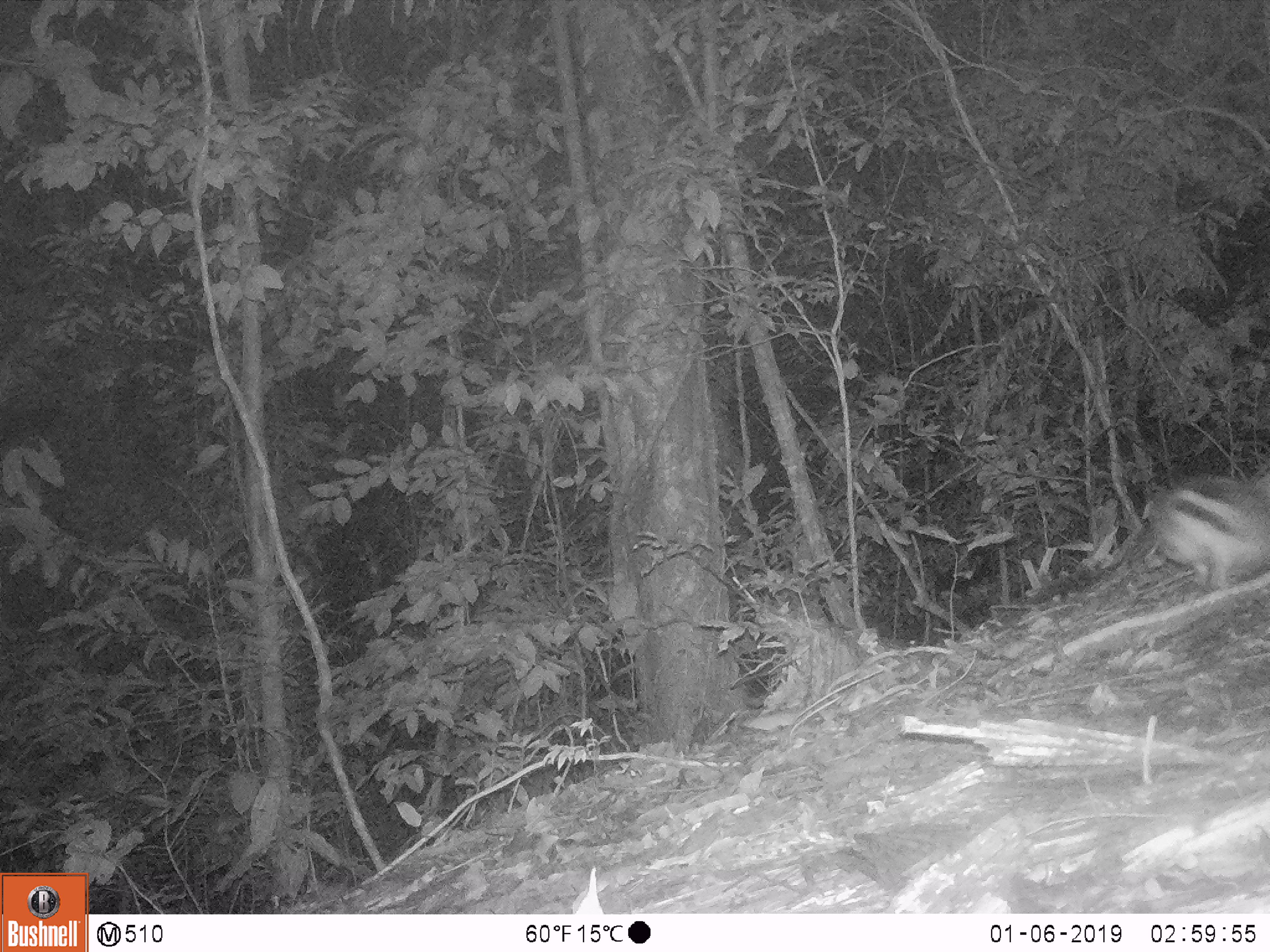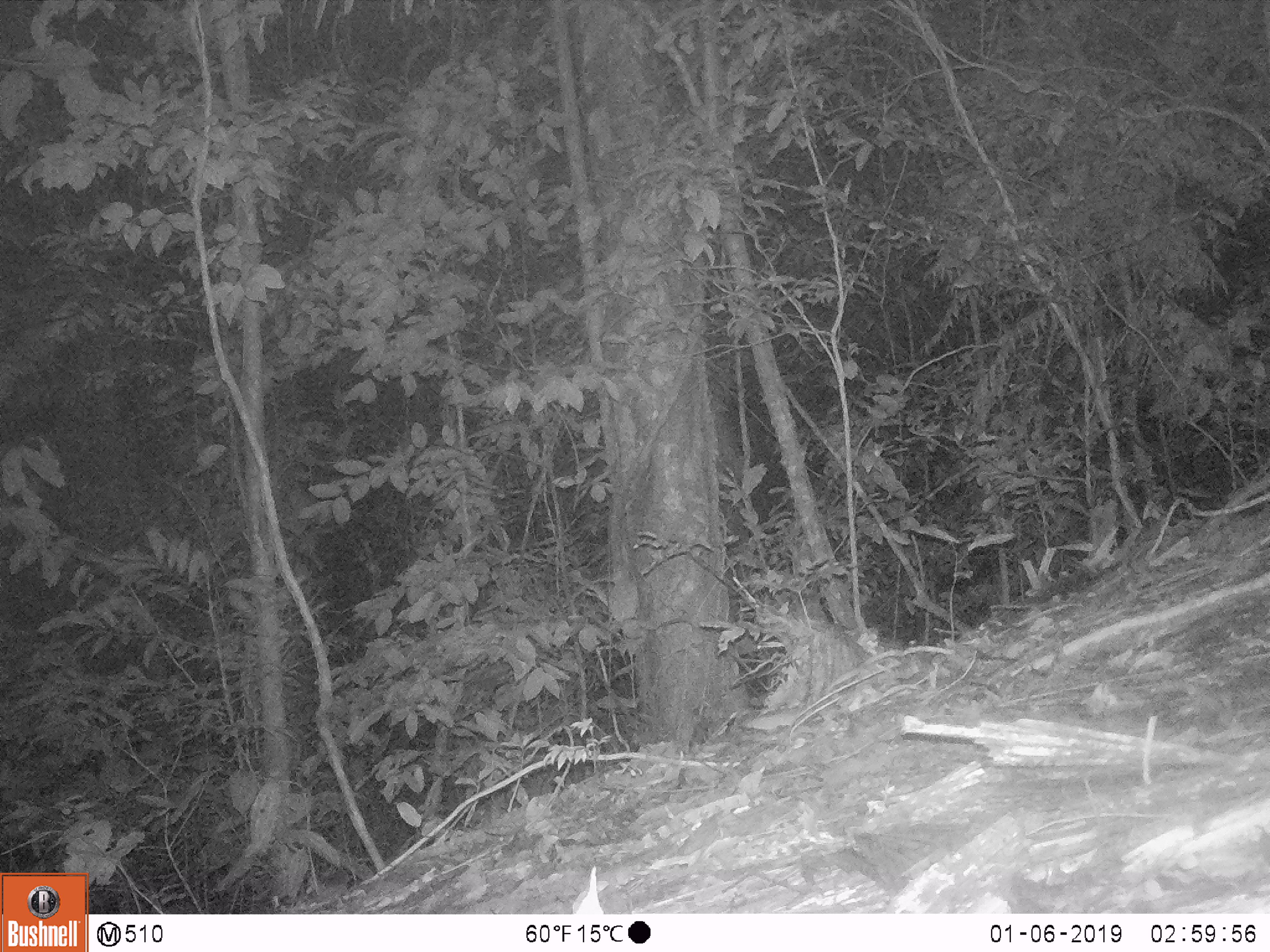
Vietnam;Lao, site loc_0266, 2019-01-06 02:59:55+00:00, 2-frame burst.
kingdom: Animalia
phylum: Chordata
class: Mammalia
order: Lagomorpha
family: Leporidae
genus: Nesolagus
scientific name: Nesolagus timminsi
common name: annamite striped rabbit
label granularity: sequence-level